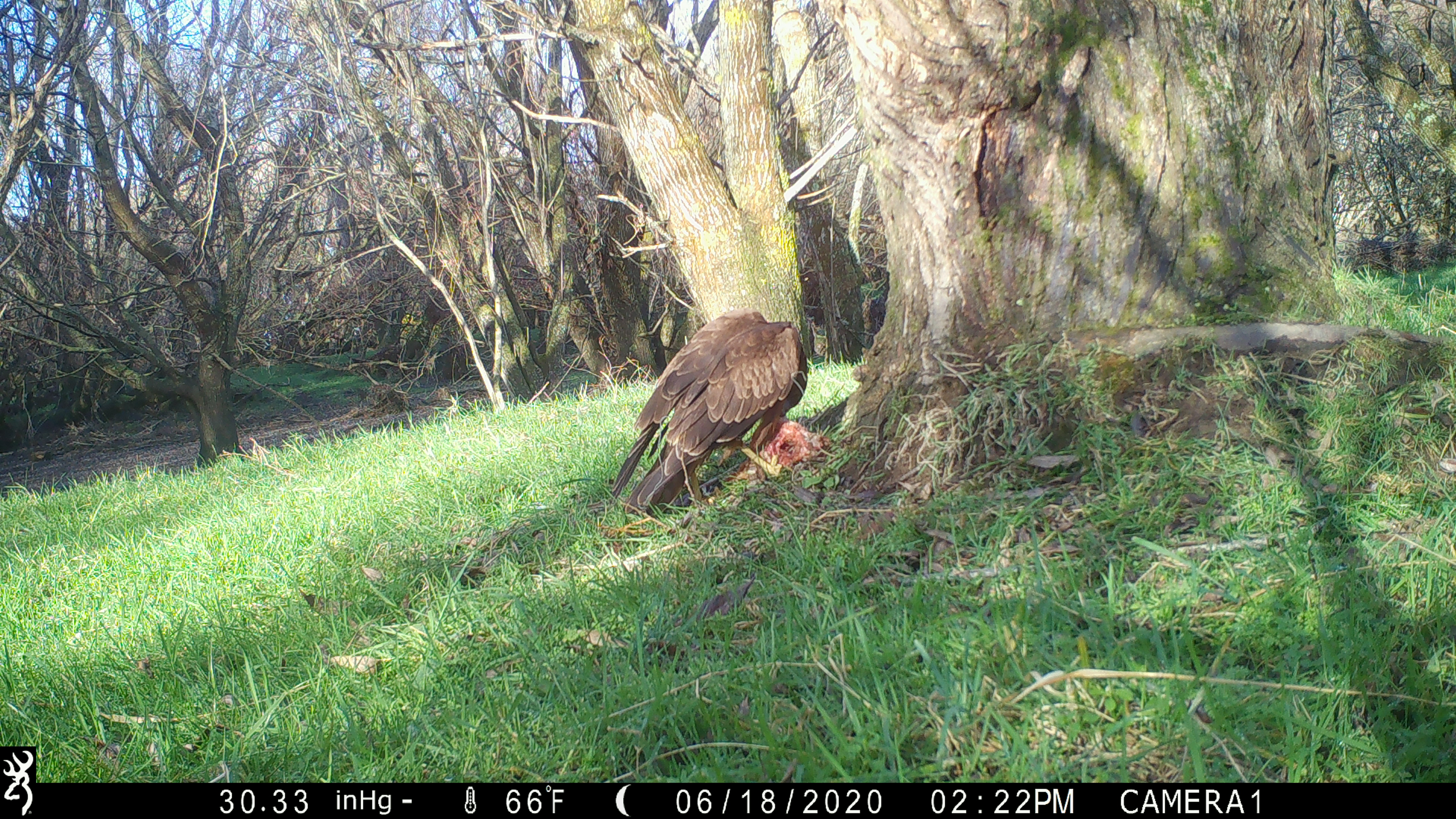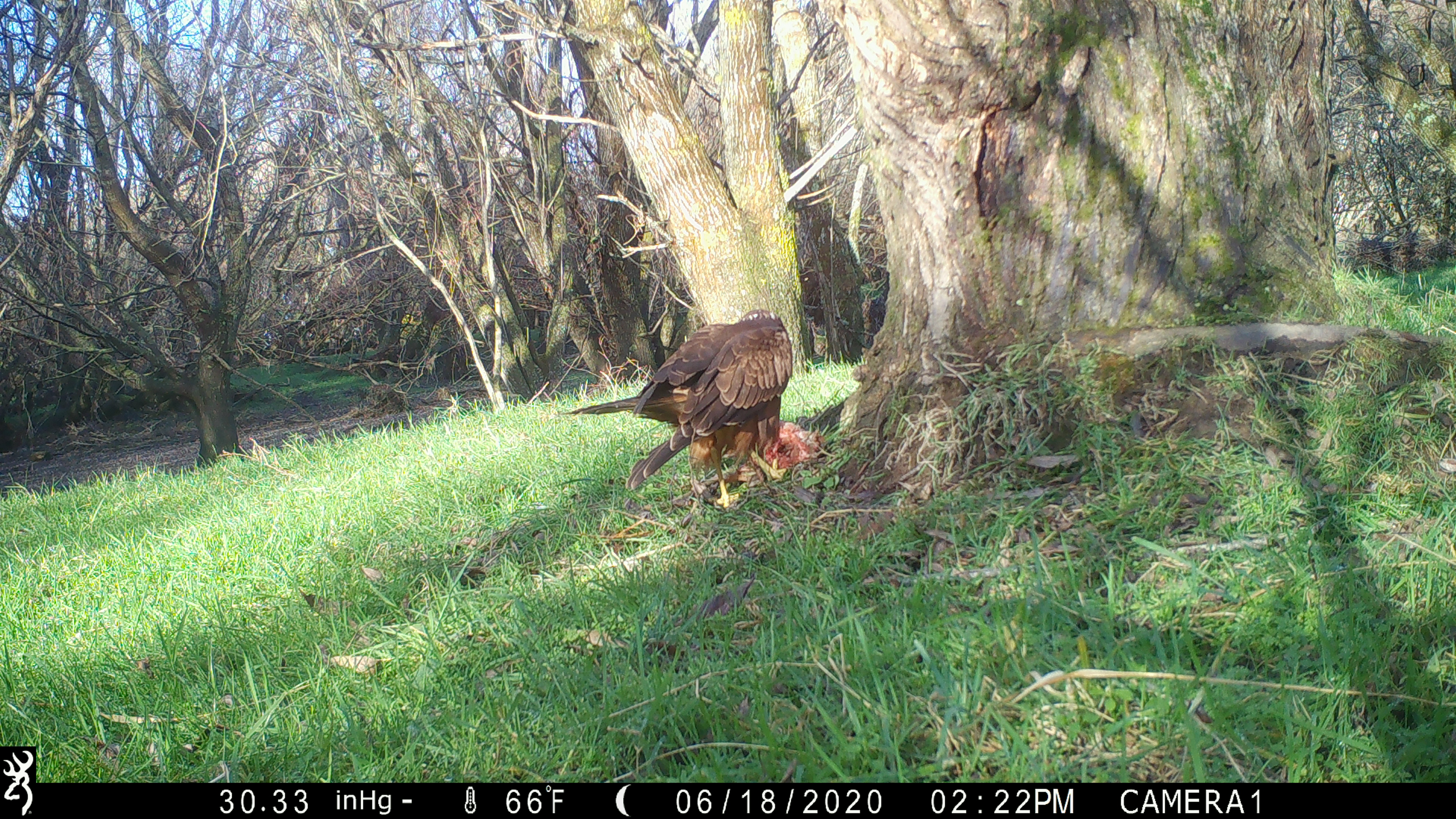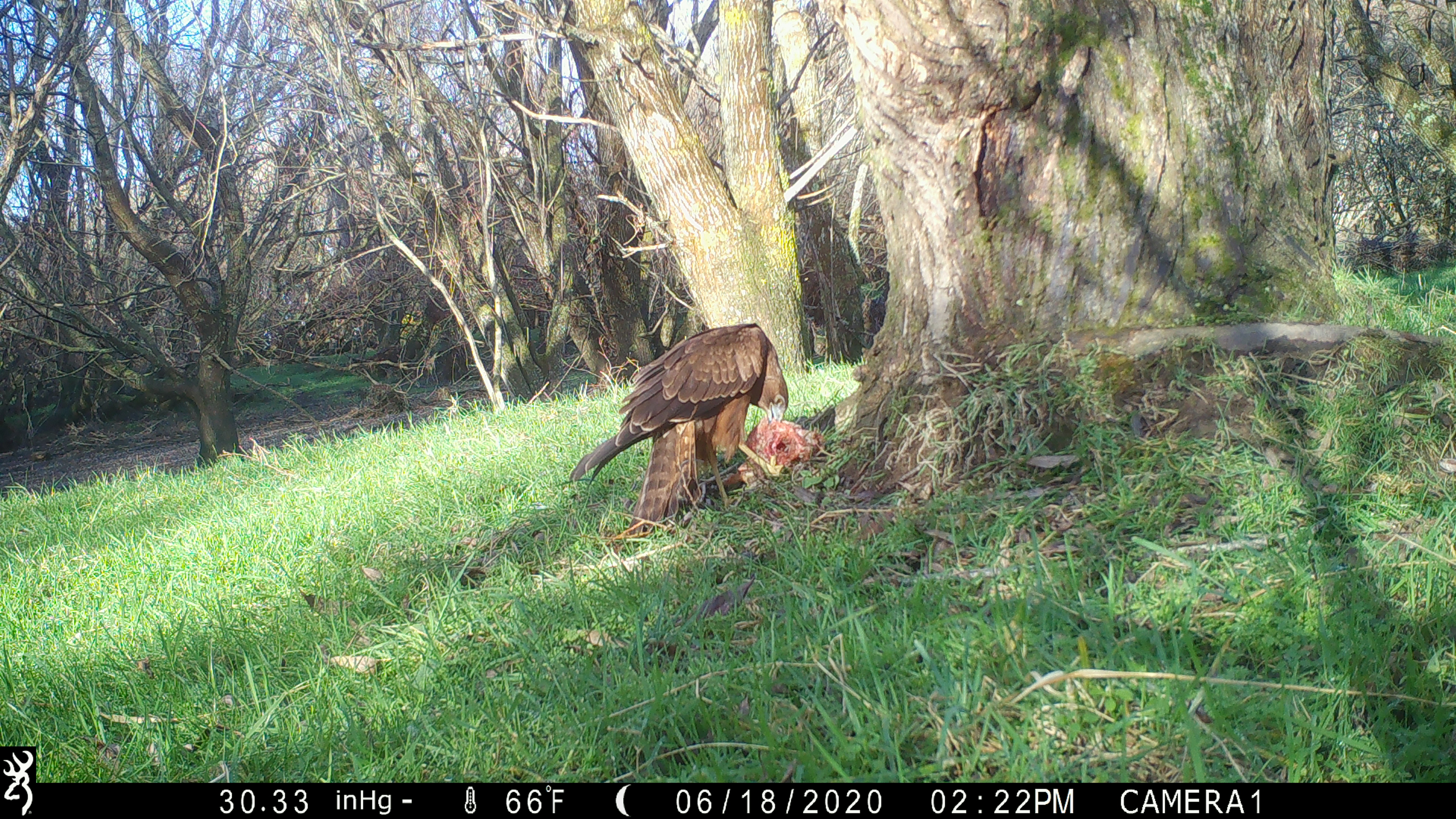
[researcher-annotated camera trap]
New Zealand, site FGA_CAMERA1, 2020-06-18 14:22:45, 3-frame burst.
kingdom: Animalia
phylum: Chordata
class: Aves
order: Accipitriformes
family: Accipitridae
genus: Circus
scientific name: Circus approximans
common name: swamp harrier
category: harrier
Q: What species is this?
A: Harrier (swamp harrier) (Circus approximans).